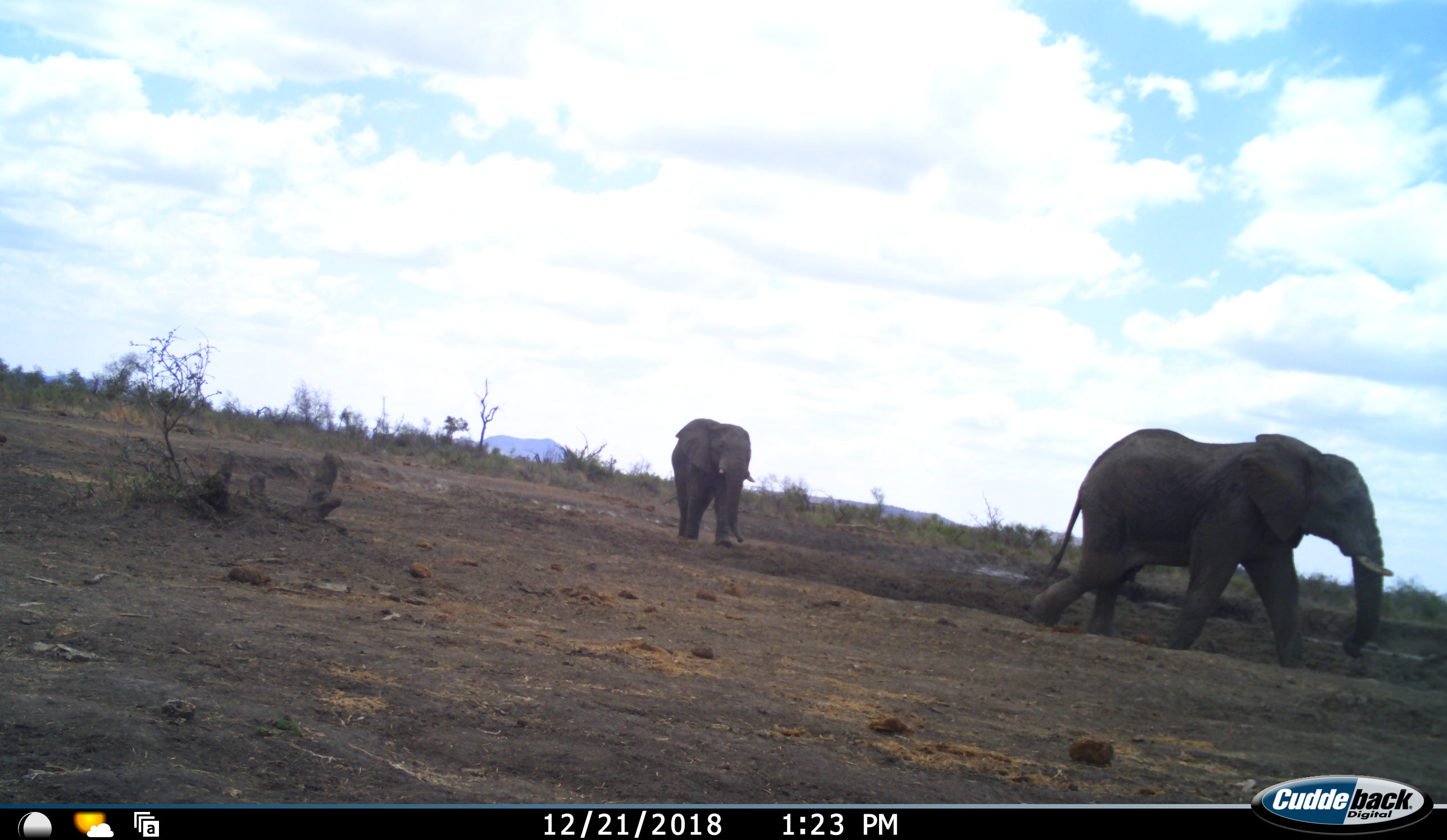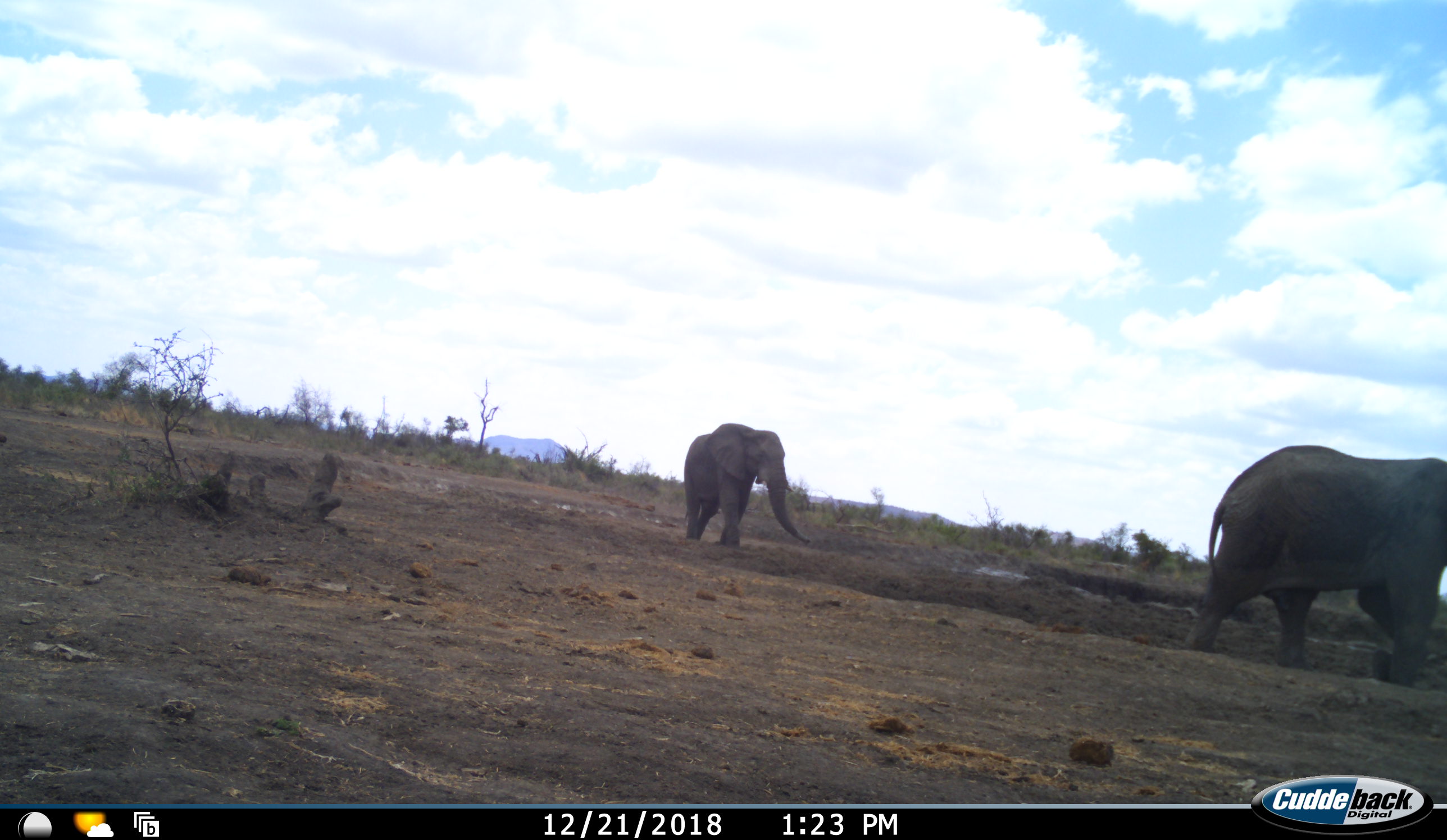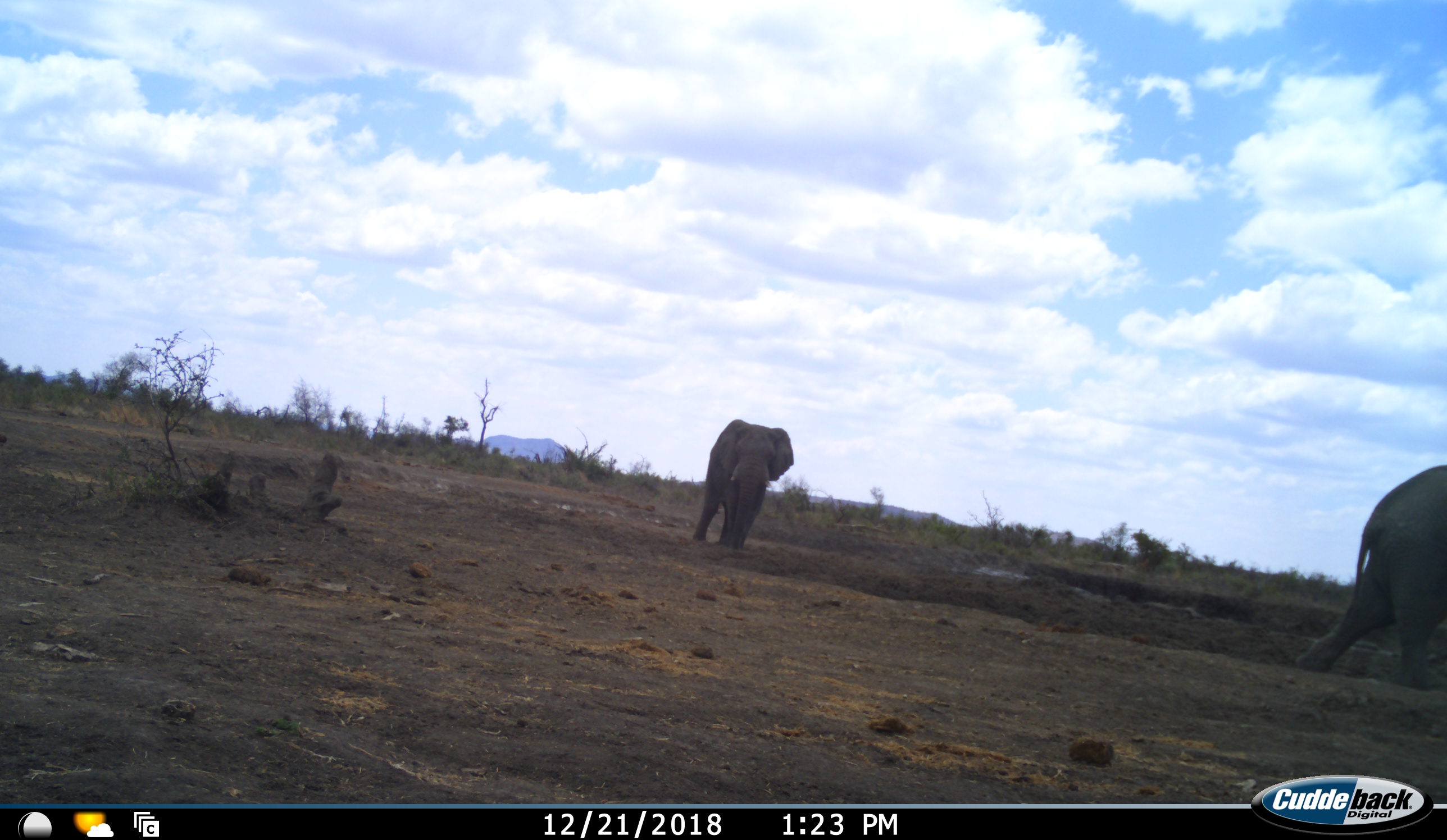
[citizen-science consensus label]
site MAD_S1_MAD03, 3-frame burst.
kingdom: Animalia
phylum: Chordata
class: Mammalia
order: Proboscidea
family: Elephantidae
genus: Loxodonta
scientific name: Loxodonta africana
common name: african bush elephant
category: elephant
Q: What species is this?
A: Elephant (african bush elephant) (Loxodonta africana).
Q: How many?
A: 2.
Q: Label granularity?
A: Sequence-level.